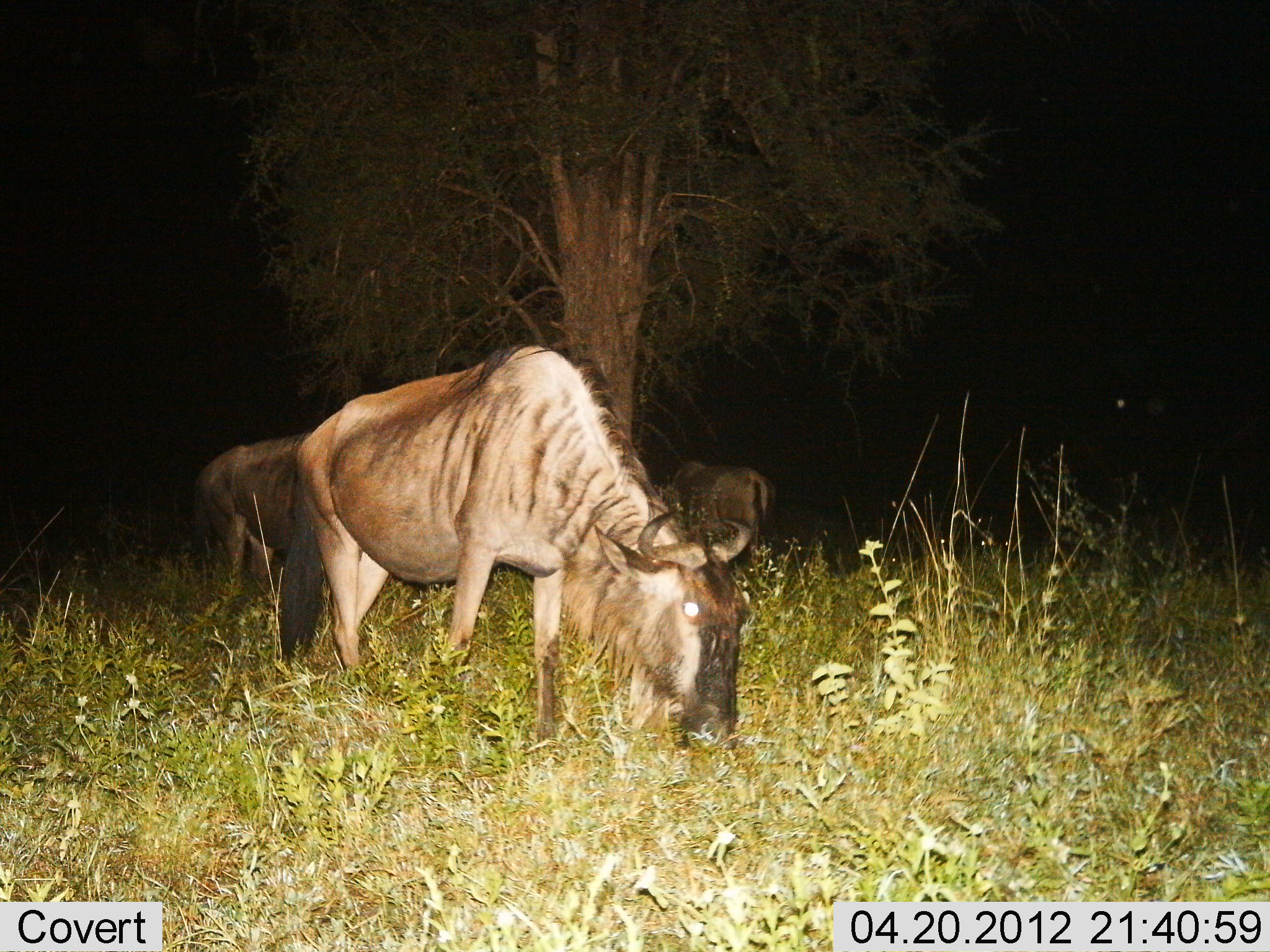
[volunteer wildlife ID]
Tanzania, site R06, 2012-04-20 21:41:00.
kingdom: Animalia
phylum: Chordata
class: Mammalia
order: Artiodactyla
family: Bovidae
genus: Connochaetes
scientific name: Connochaetes taurinus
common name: blue wildebeest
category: wildebeest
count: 3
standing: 39%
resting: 0%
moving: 10%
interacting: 0%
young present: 0%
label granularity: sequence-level